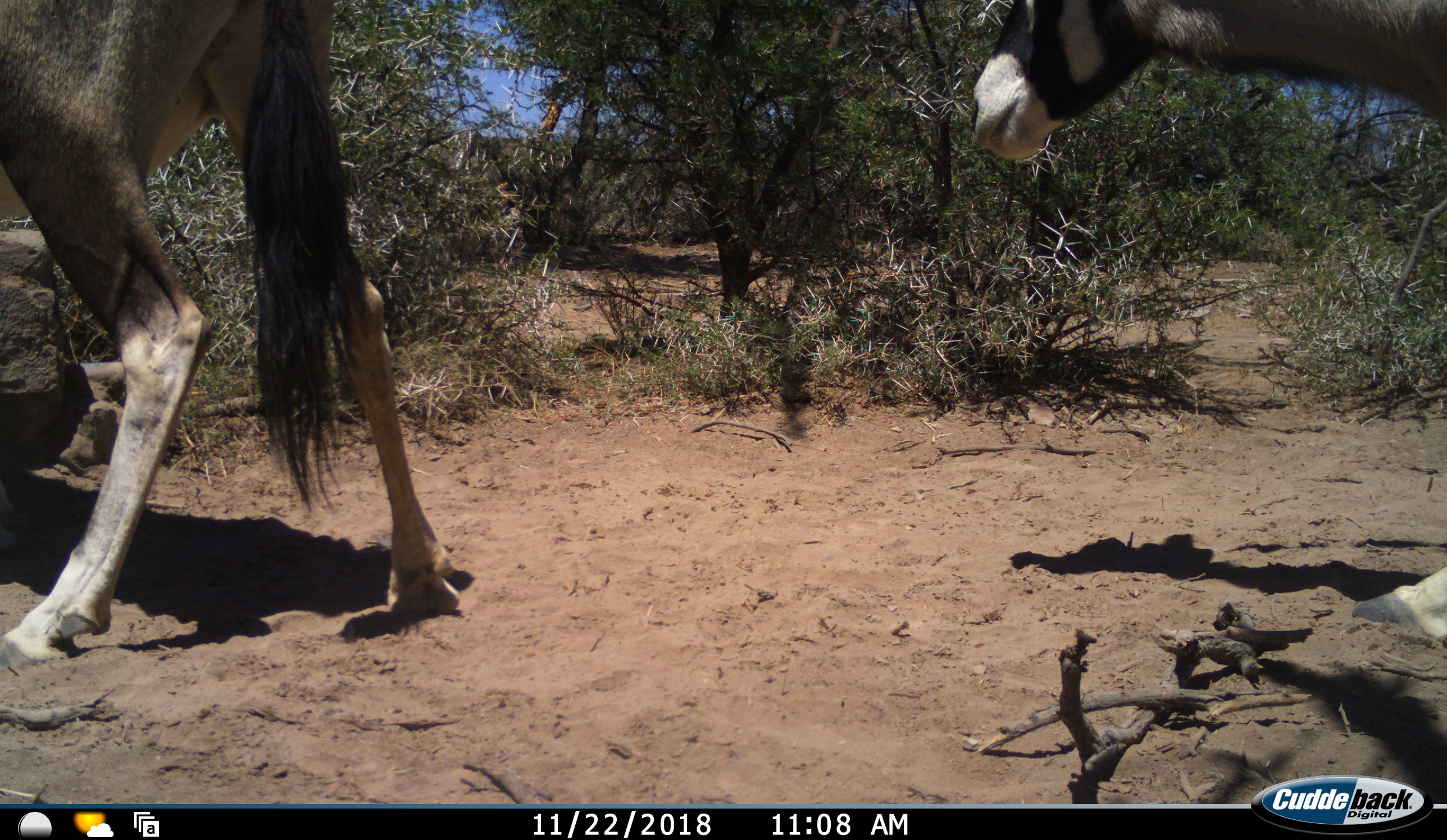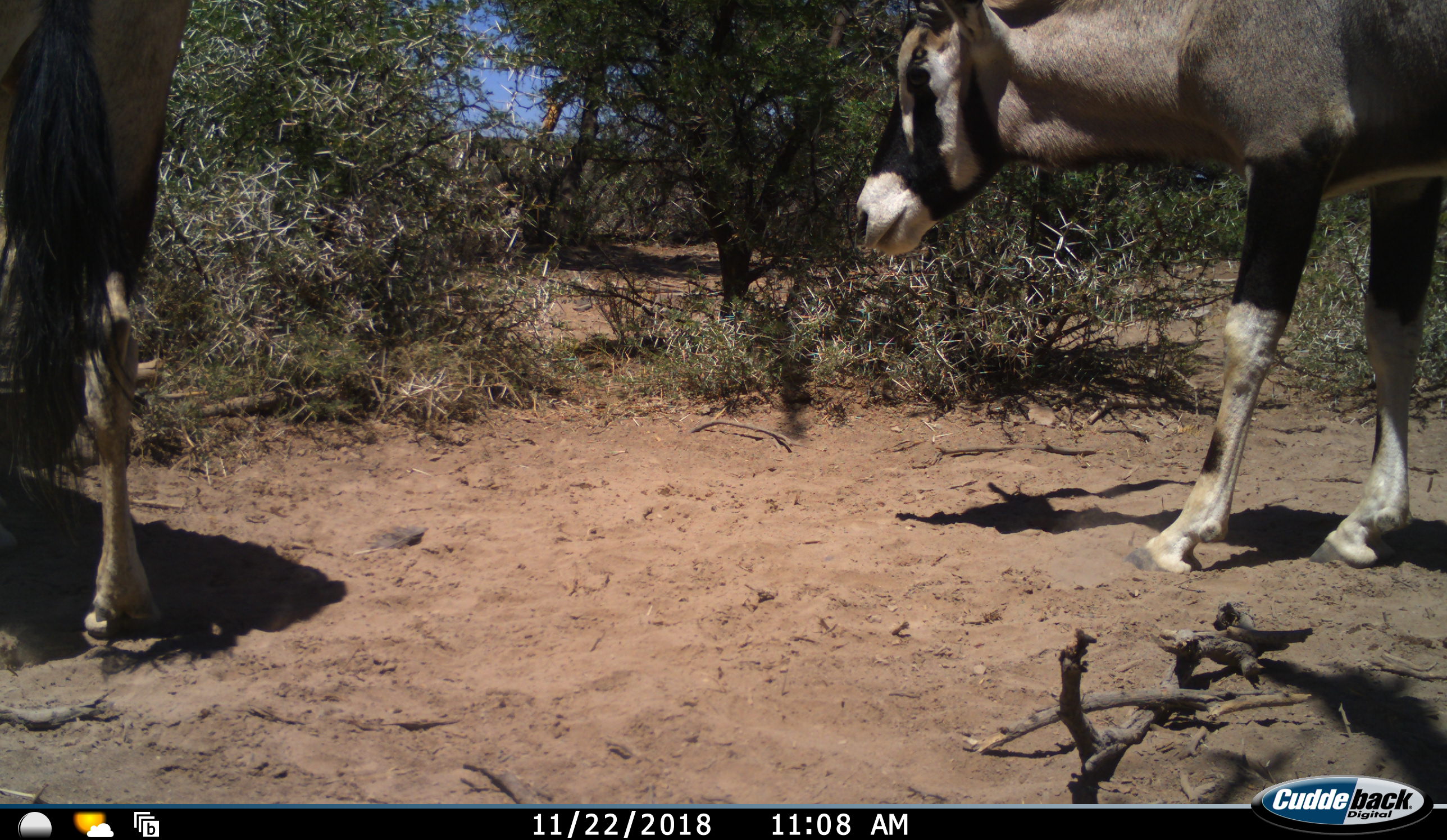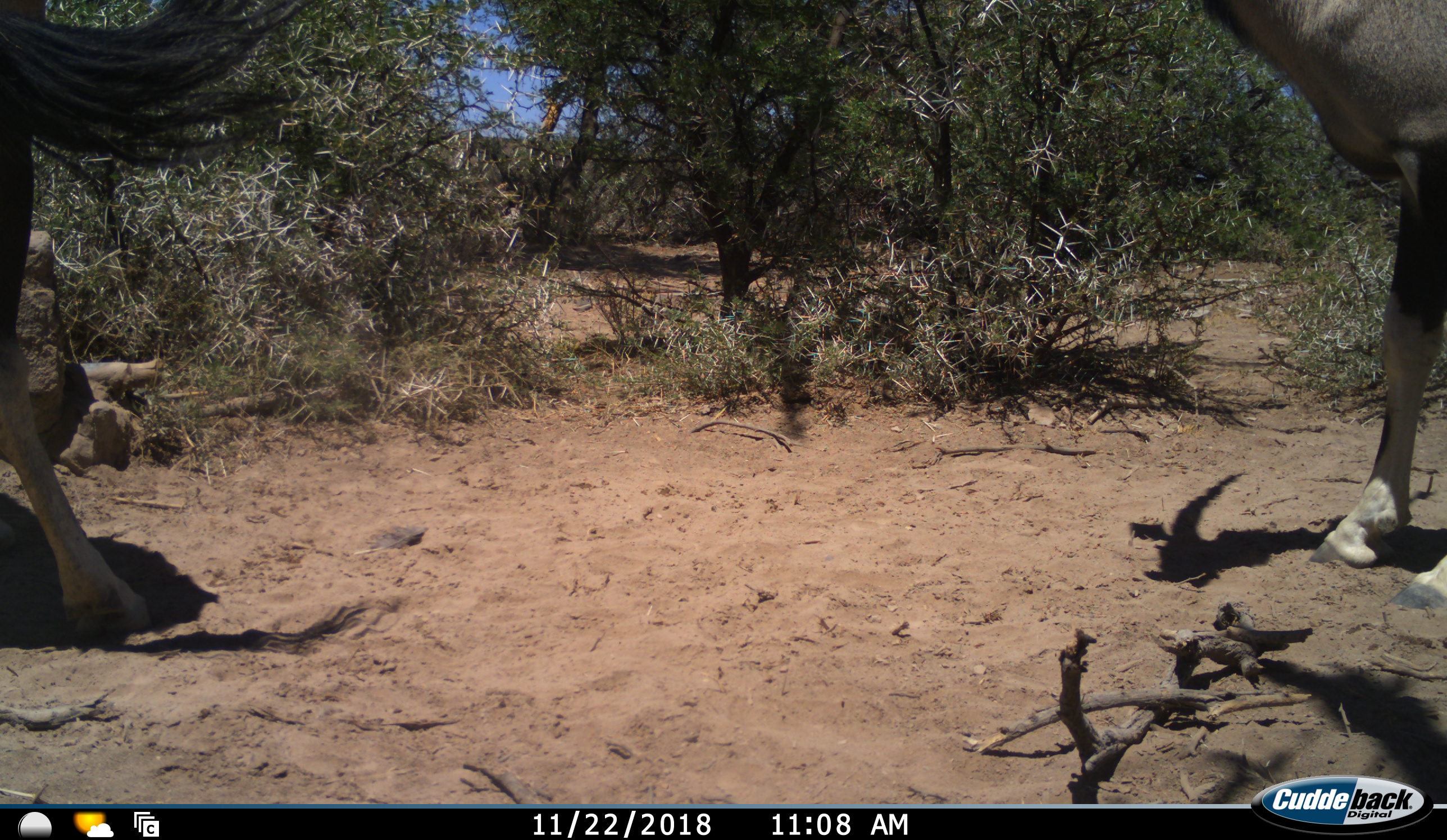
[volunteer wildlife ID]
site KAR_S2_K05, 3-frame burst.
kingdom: Animalia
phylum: Chordata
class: Mammalia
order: Artiodactyla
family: Bovidae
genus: Oryx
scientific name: Oryx gazella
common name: gemsbok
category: oryx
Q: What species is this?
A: Oryx (gemsbok) (Oryx gazella).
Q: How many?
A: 2.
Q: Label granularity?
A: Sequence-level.